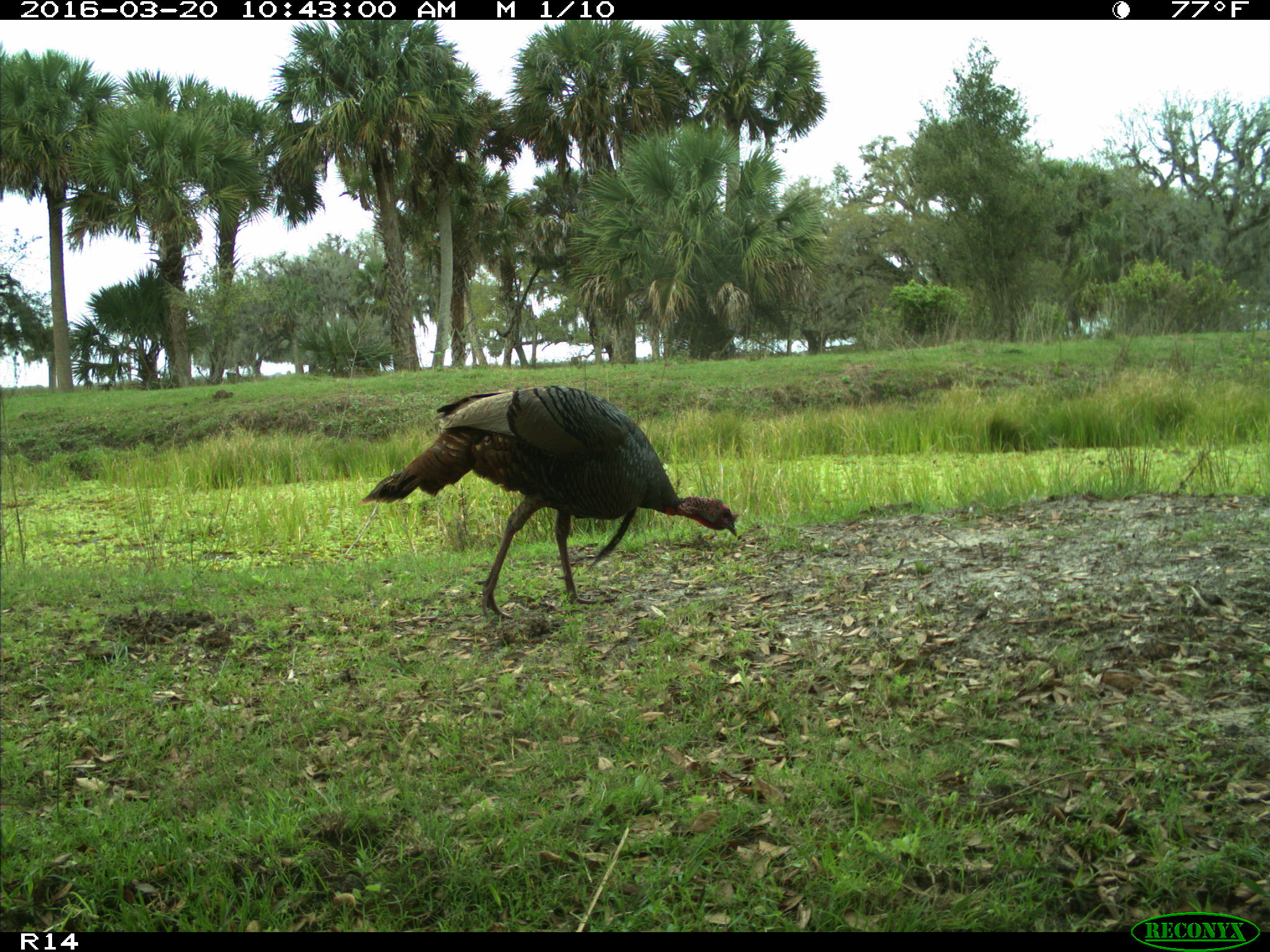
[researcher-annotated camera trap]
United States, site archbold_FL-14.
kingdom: Animalia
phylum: Chordata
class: Aves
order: Galliformes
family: Phasianidae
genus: Meleagris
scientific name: Meleagris gallopavo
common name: wild turkey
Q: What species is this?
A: Meleagris gallopavo (wild turkey).